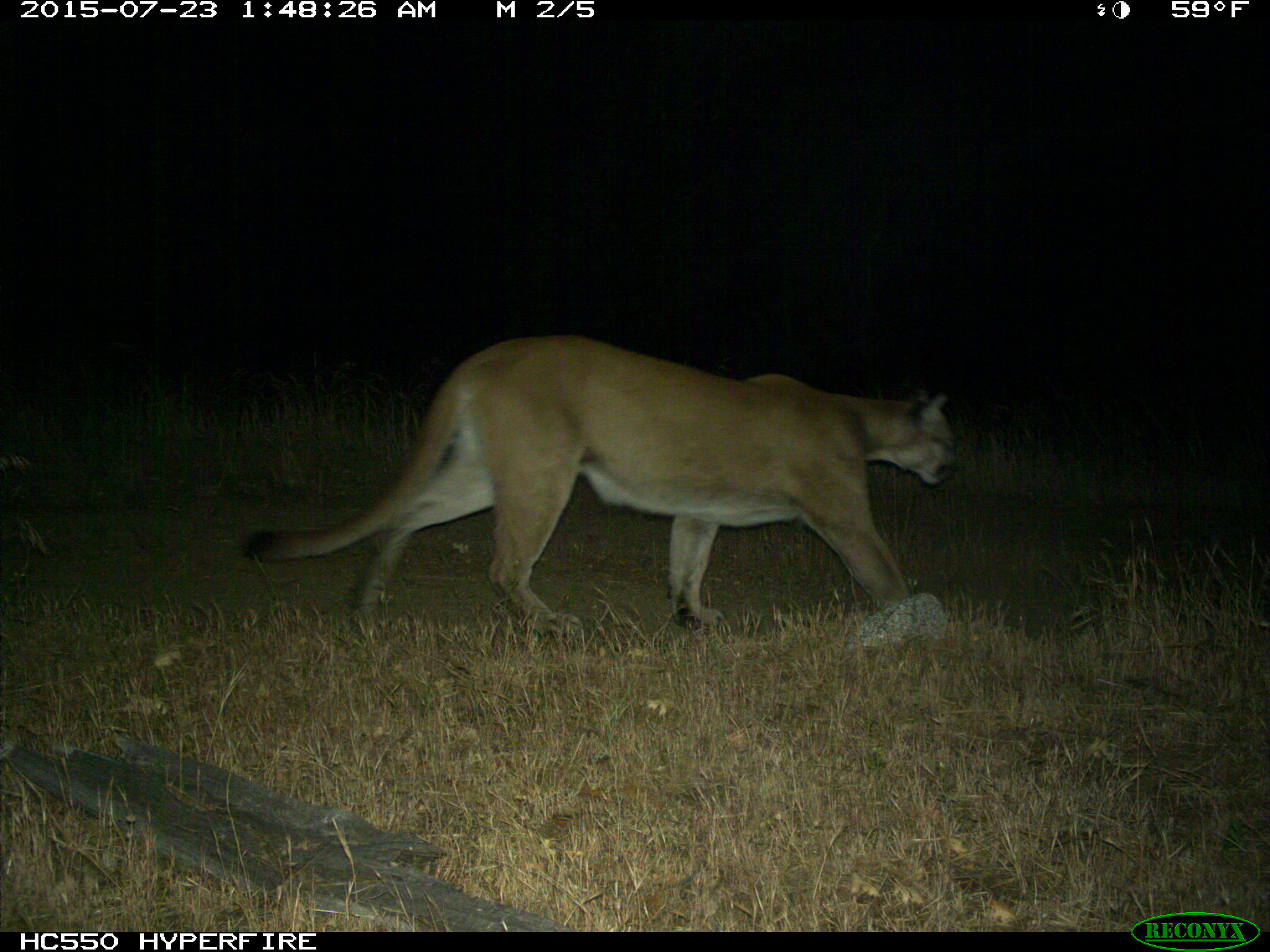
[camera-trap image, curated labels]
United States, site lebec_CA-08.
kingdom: Animalia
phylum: Chordata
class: Mammalia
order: Carnivora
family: Felidae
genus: Puma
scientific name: Puma concolor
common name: mountain lion